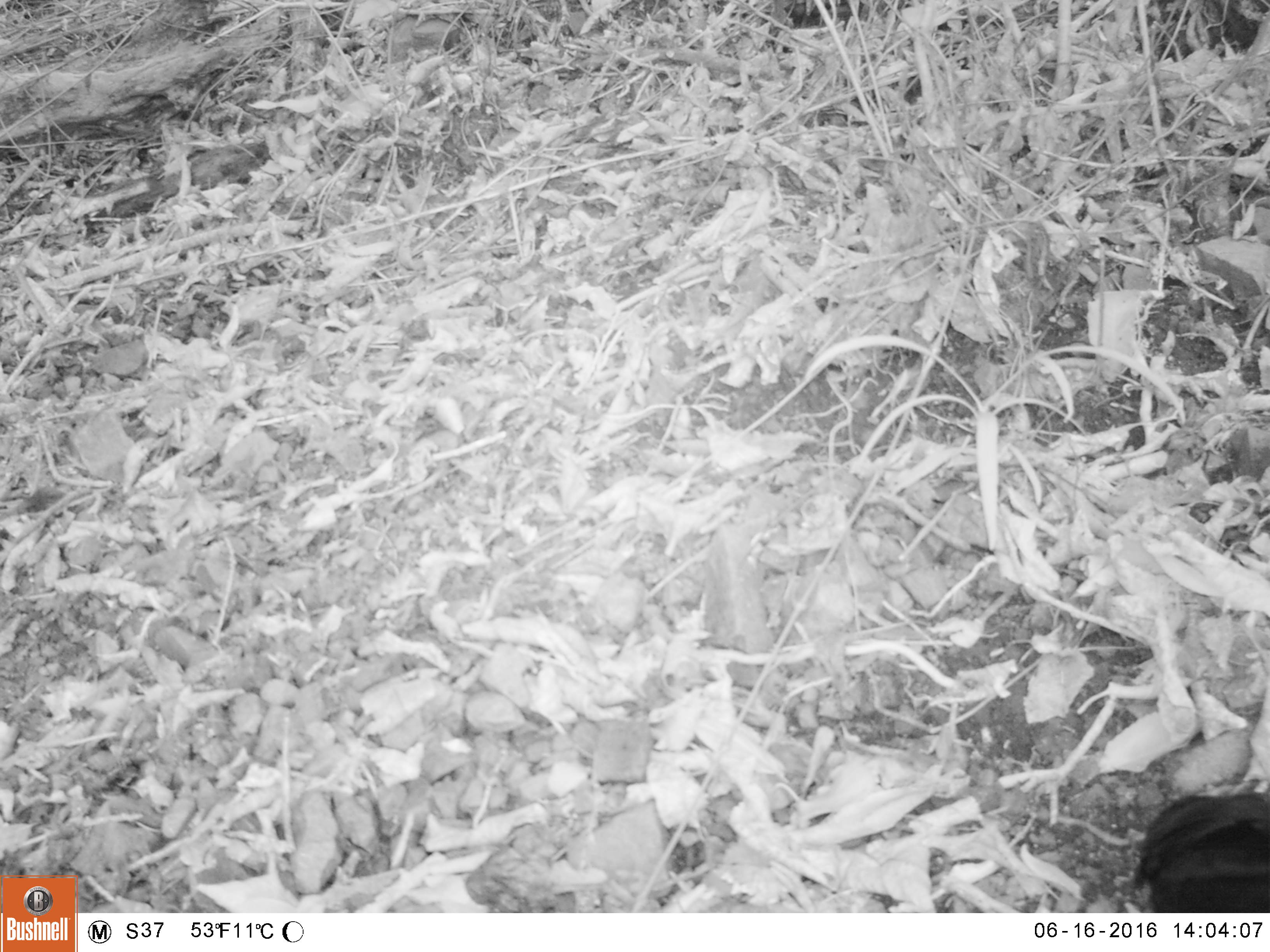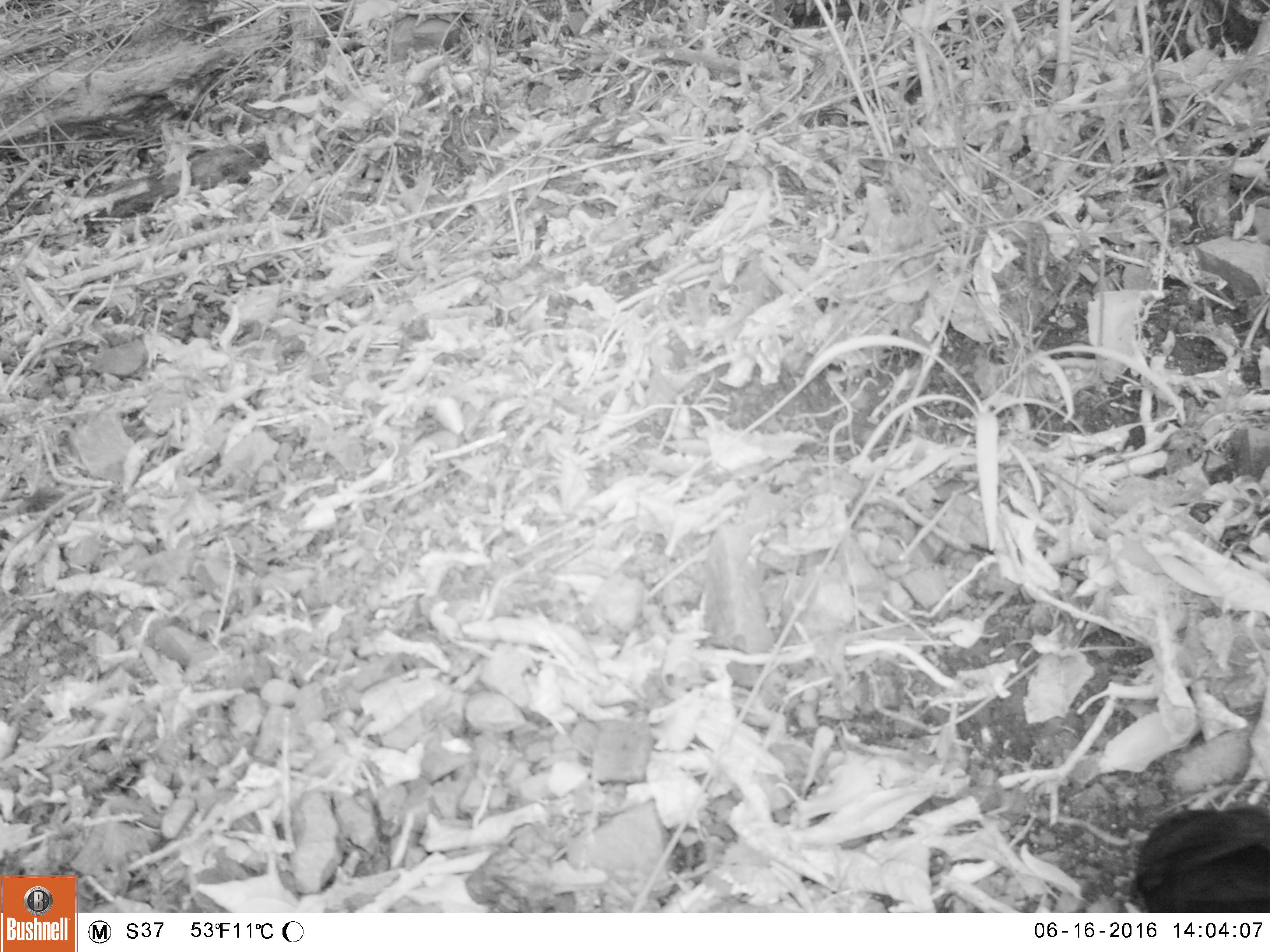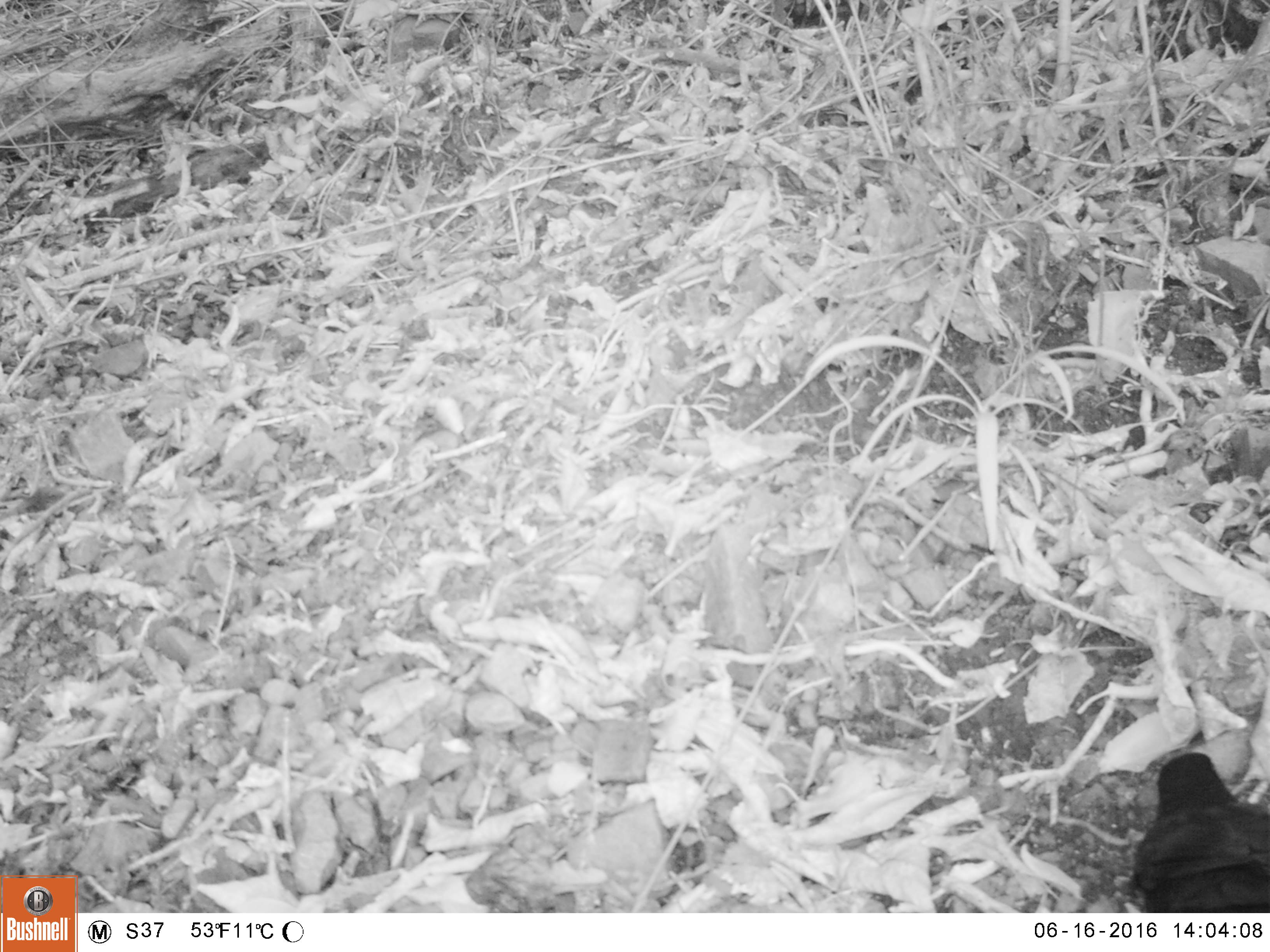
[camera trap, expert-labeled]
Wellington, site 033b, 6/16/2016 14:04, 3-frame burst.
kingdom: Animalia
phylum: Chordata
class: Aves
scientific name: Aves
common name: bird